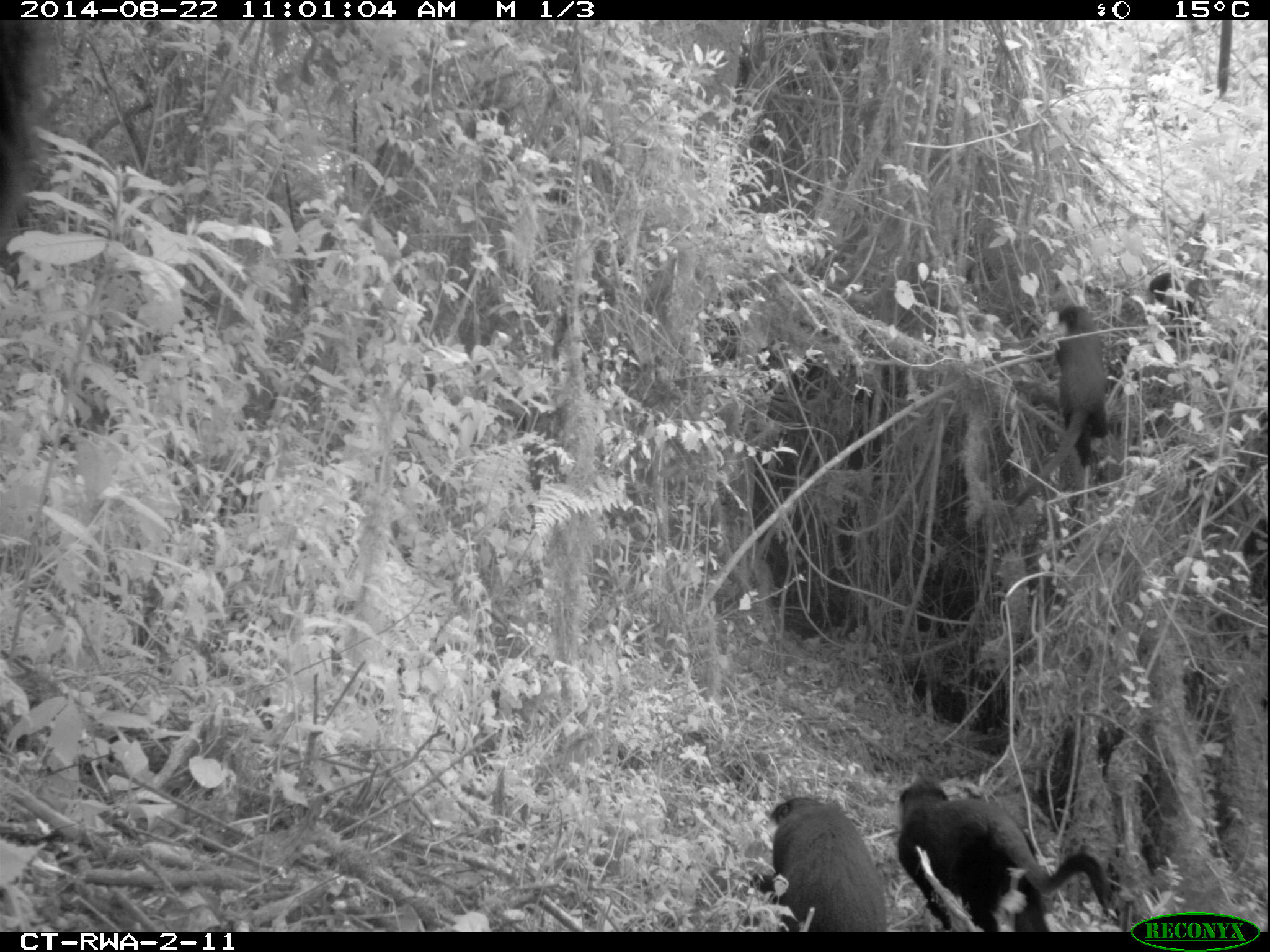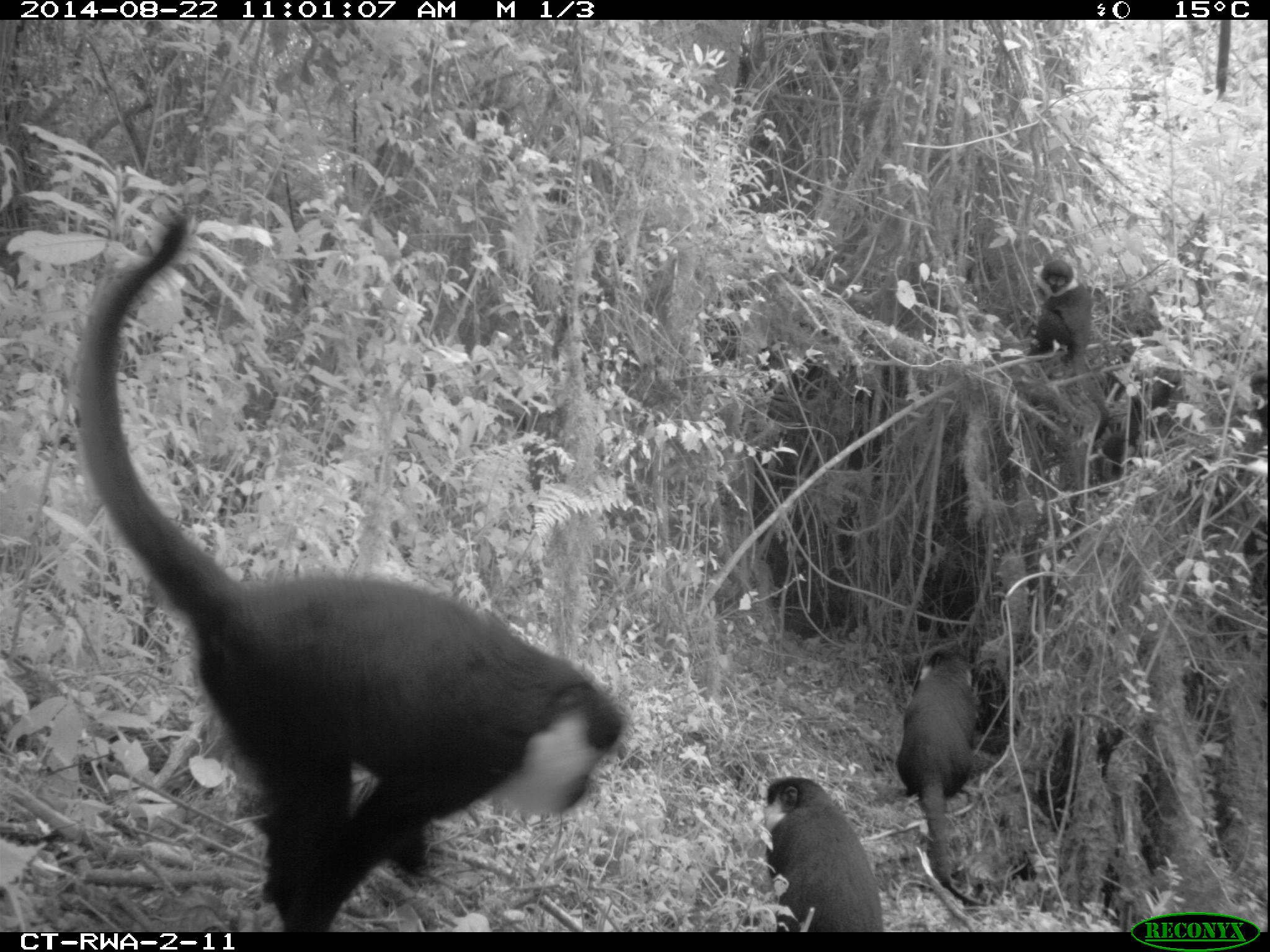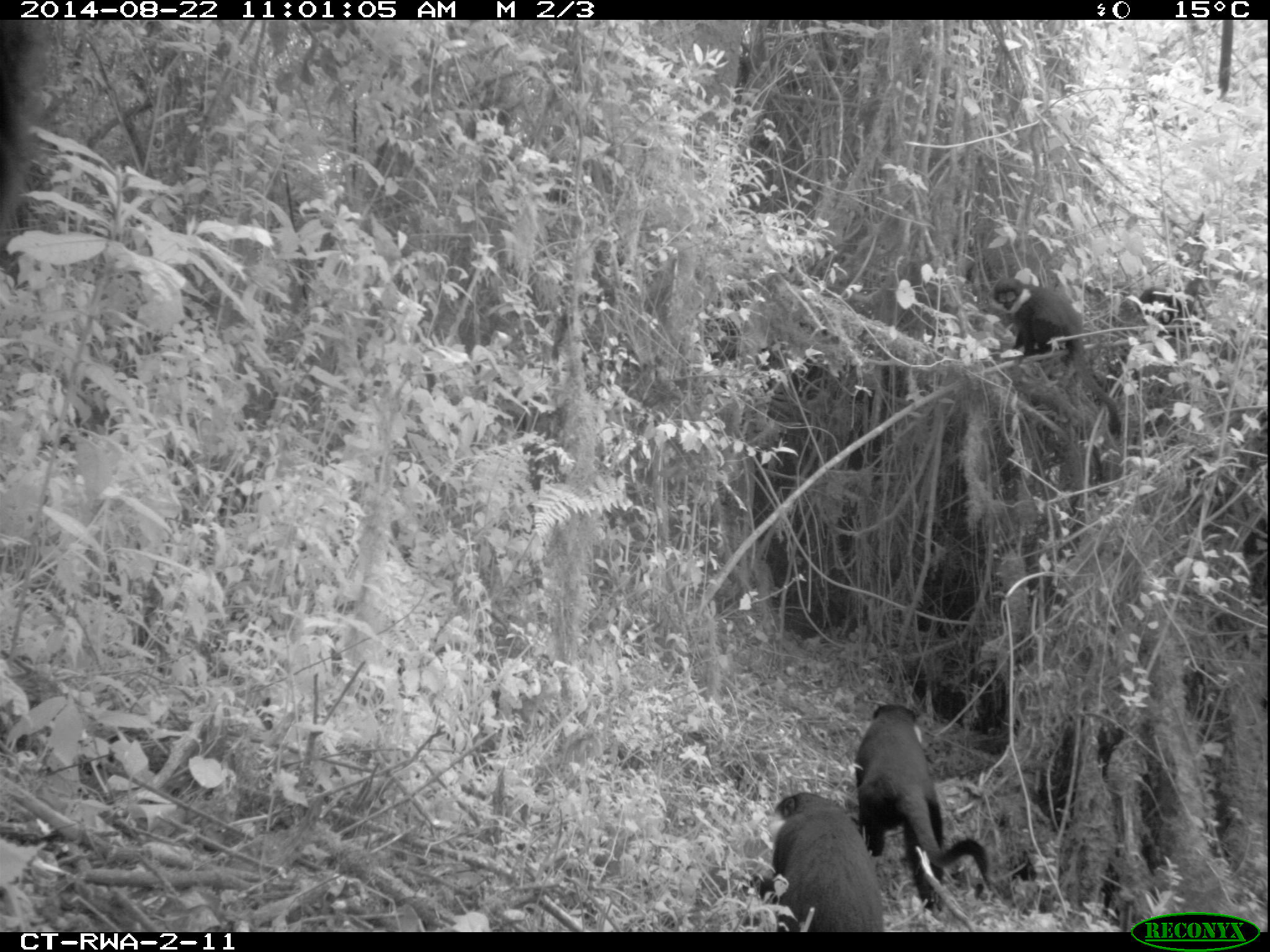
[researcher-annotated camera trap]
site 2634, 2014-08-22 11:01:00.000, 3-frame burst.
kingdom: Animalia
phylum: Chordata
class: Mammalia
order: Primates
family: Cercopithecidae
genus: Allochrocebus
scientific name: Allochrocebus lhoesti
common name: l'hoest's monkey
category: cercopithecus lhoesti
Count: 5.